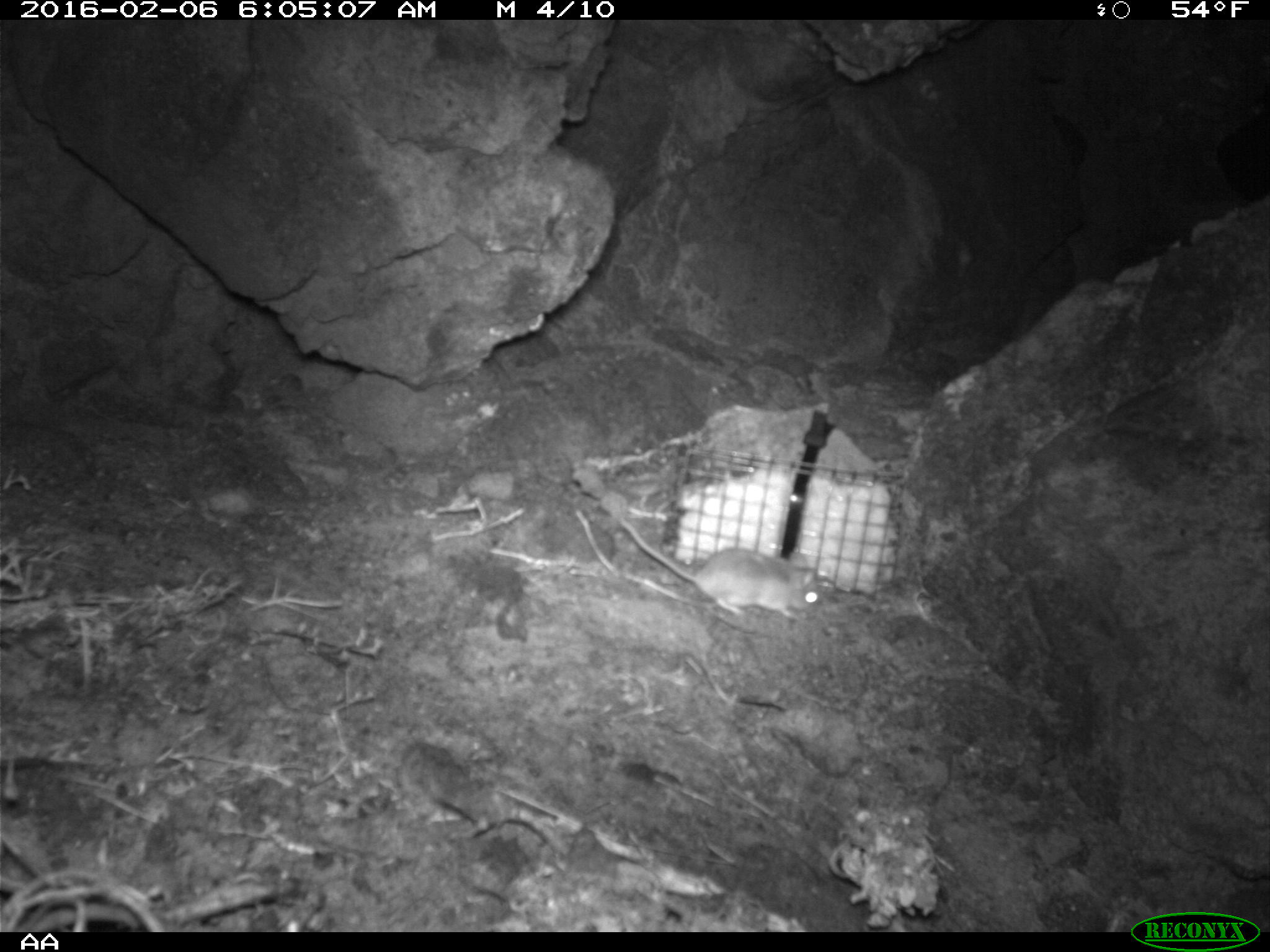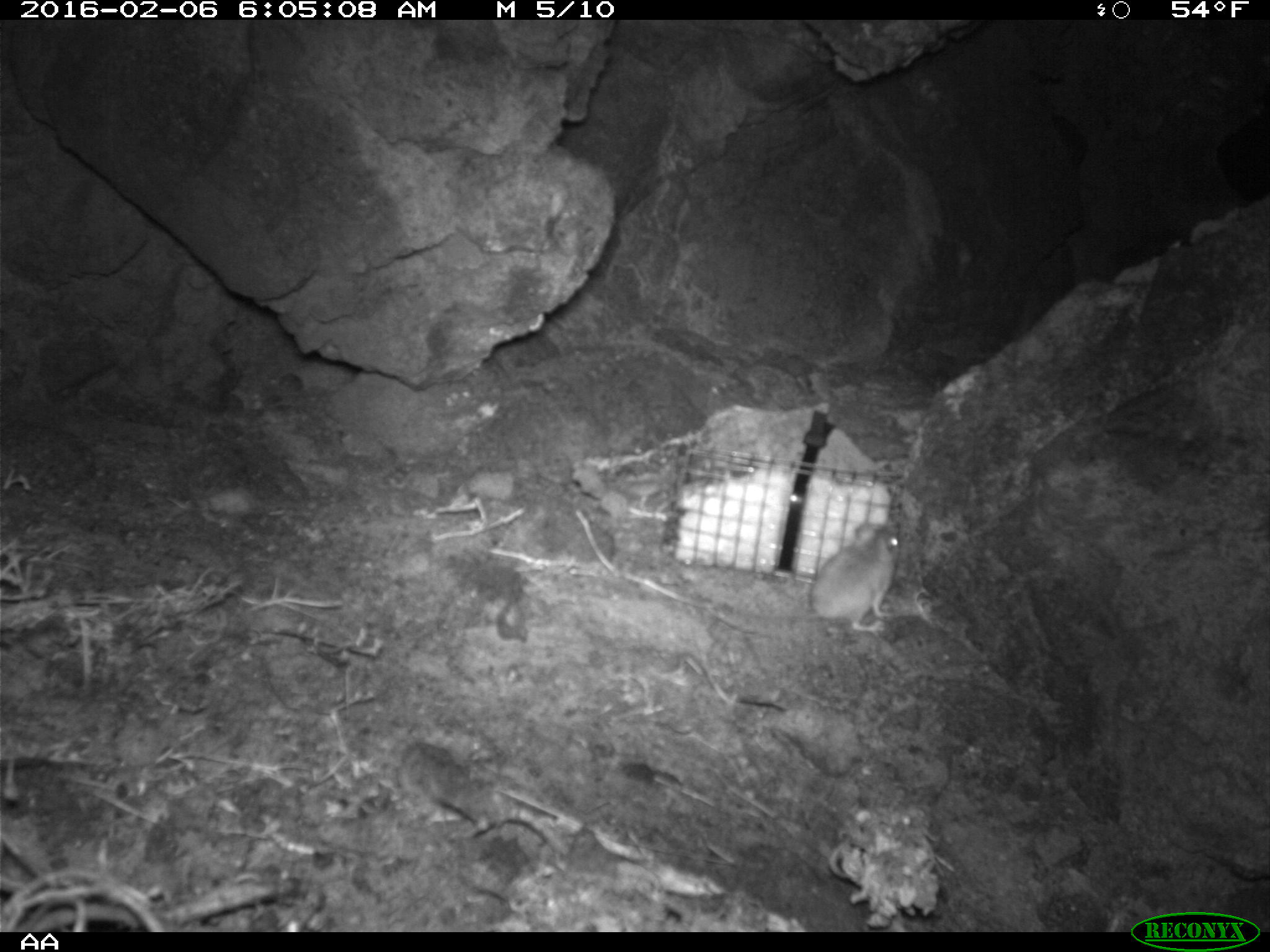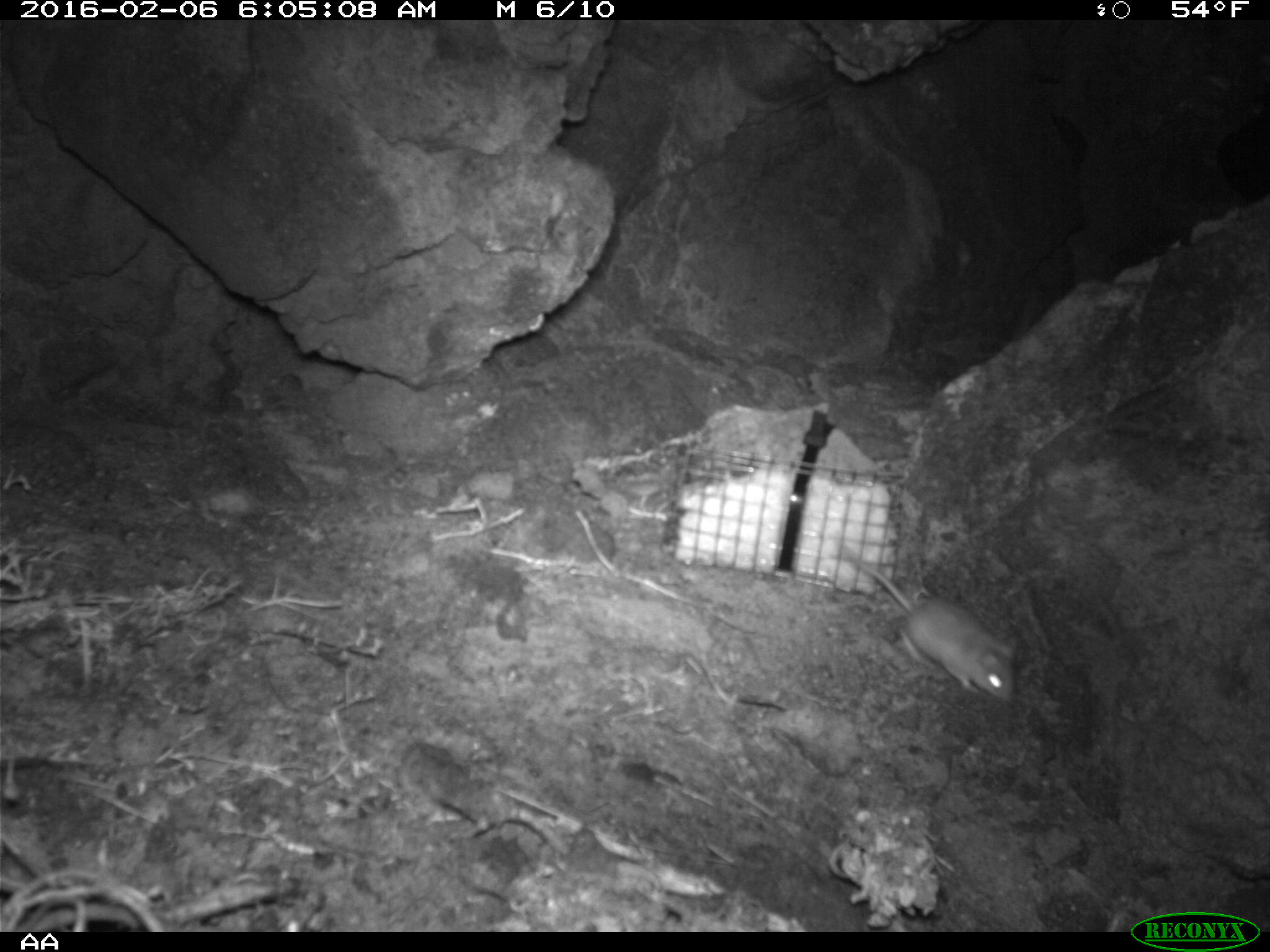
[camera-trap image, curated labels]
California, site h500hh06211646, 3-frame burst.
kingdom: Animalia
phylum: Chordata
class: Mammalia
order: Rodentia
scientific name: Rodentia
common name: rodent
Rodent (Rodentia).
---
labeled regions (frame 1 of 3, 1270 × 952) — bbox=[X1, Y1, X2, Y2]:
rodent: bbox=[618, 516, 821, 622]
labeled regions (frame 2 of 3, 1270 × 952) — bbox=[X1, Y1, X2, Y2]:
rodent: bbox=[794, 516, 900, 638]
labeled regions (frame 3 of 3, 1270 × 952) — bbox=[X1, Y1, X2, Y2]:
rodent: bbox=[839, 546, 1015, 704]